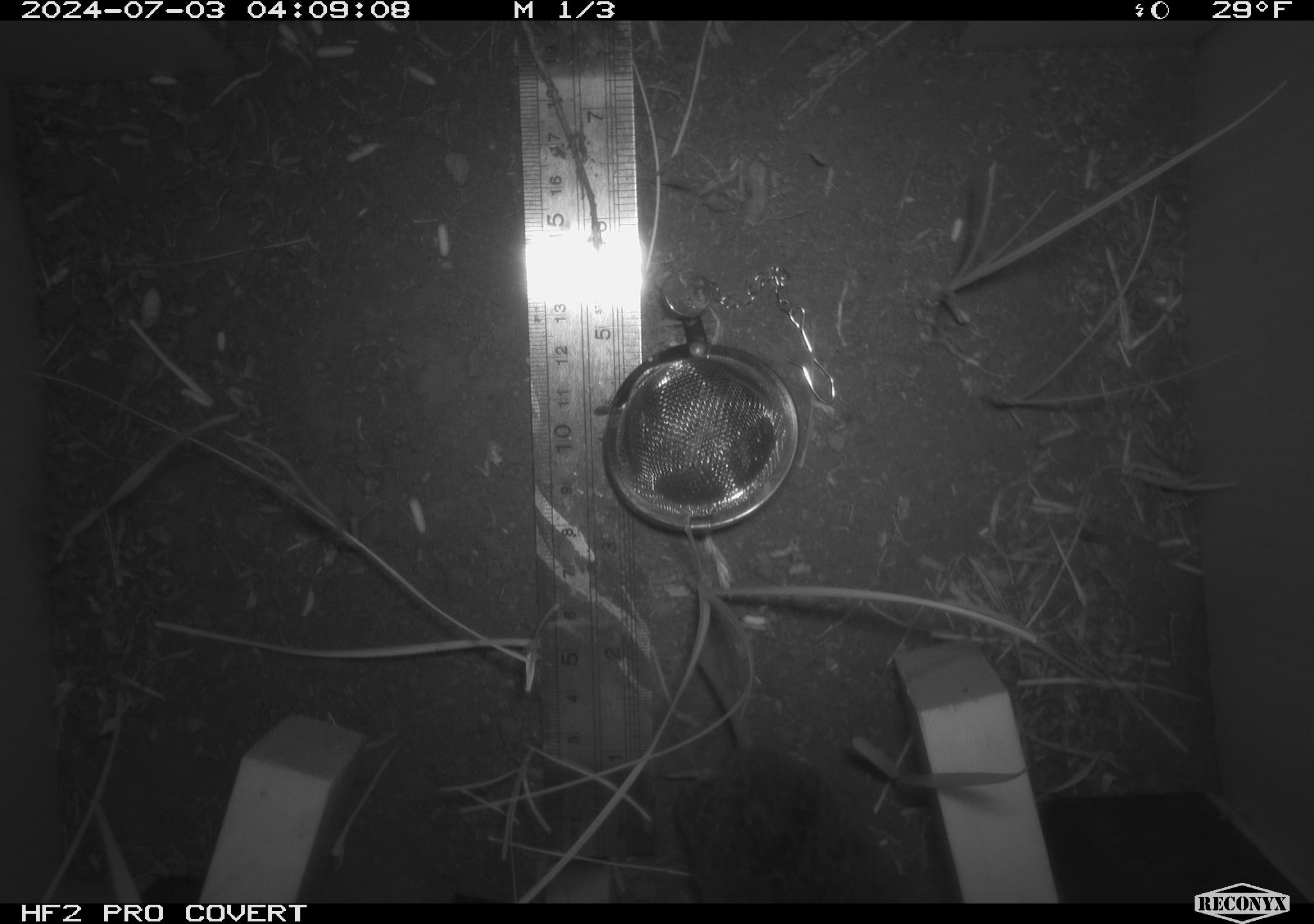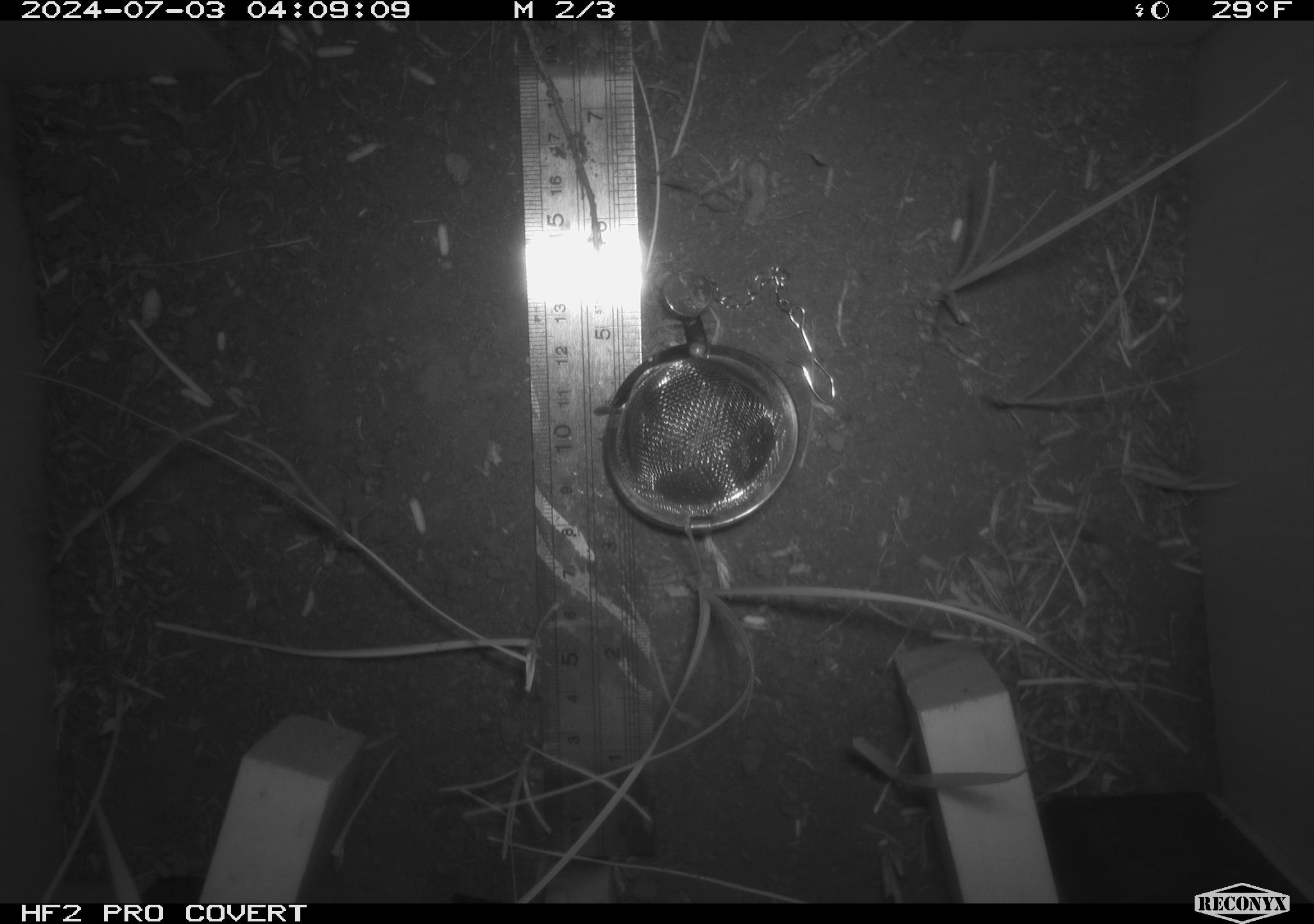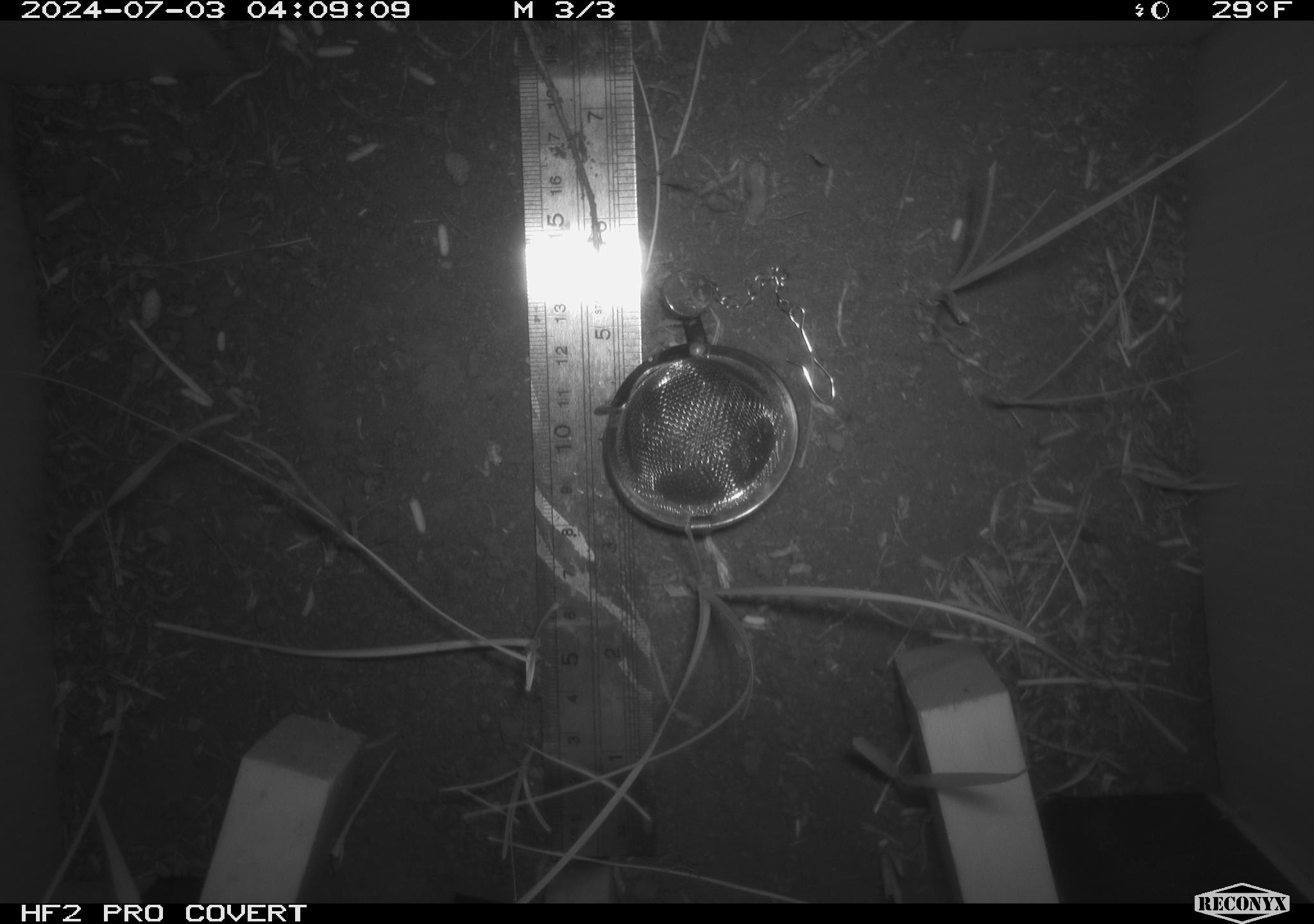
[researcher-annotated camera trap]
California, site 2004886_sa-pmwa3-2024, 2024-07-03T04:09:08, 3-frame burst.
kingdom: Animalia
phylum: Chordata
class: Mammalia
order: Rodentia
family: Cricetidae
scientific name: Arvicolinae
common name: voles, lemmings, and muskrats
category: arvicolinae subfamily